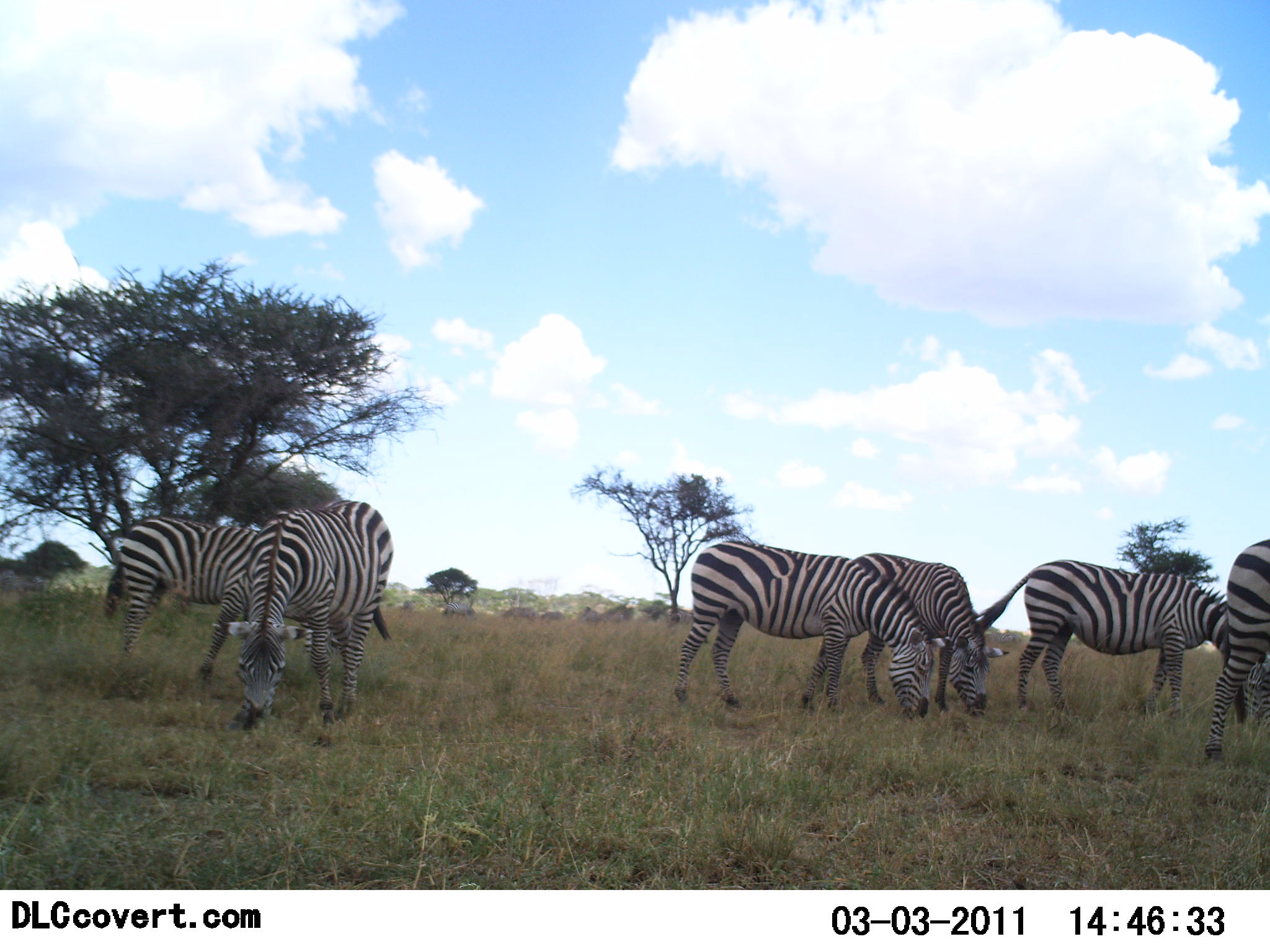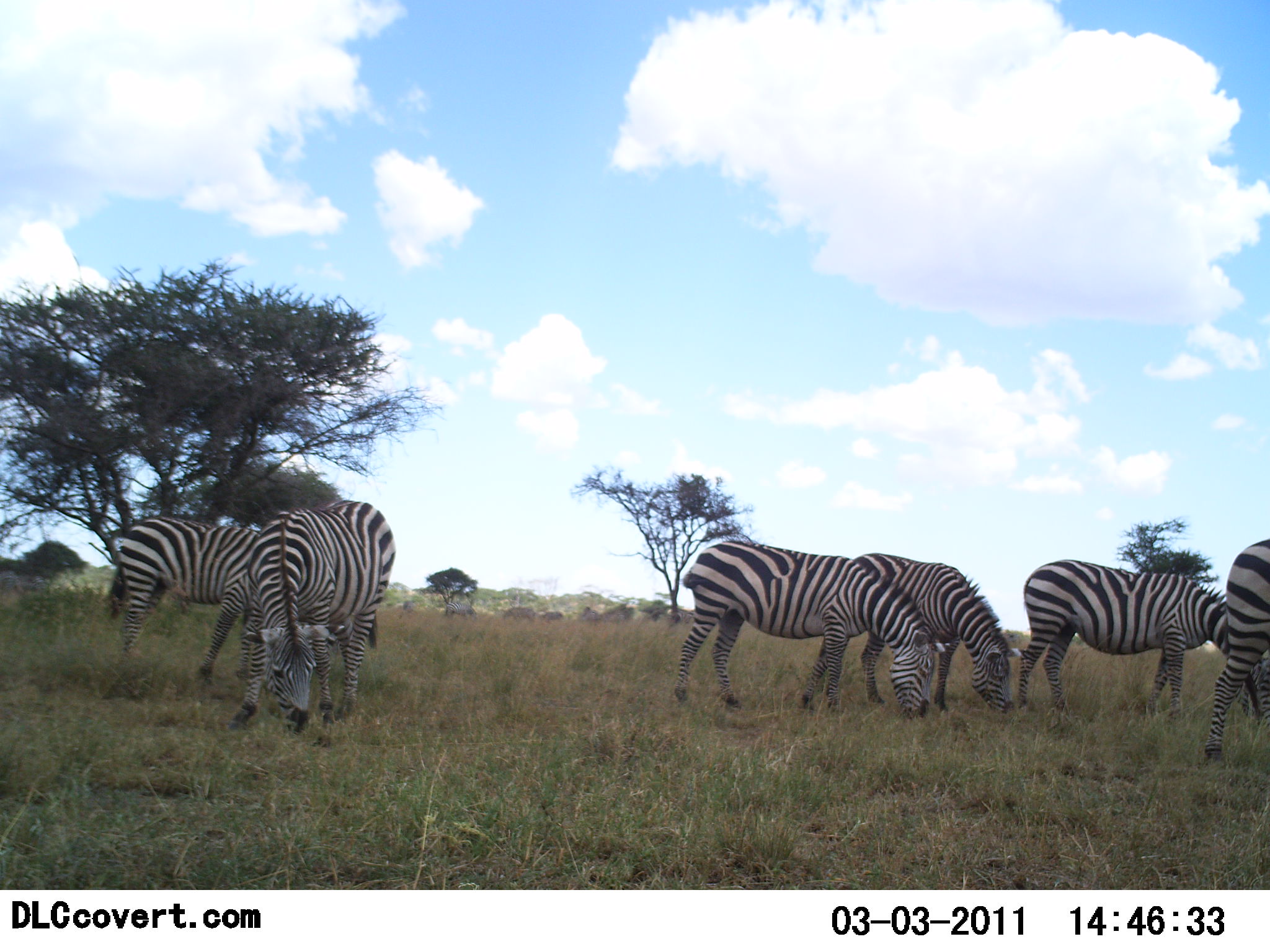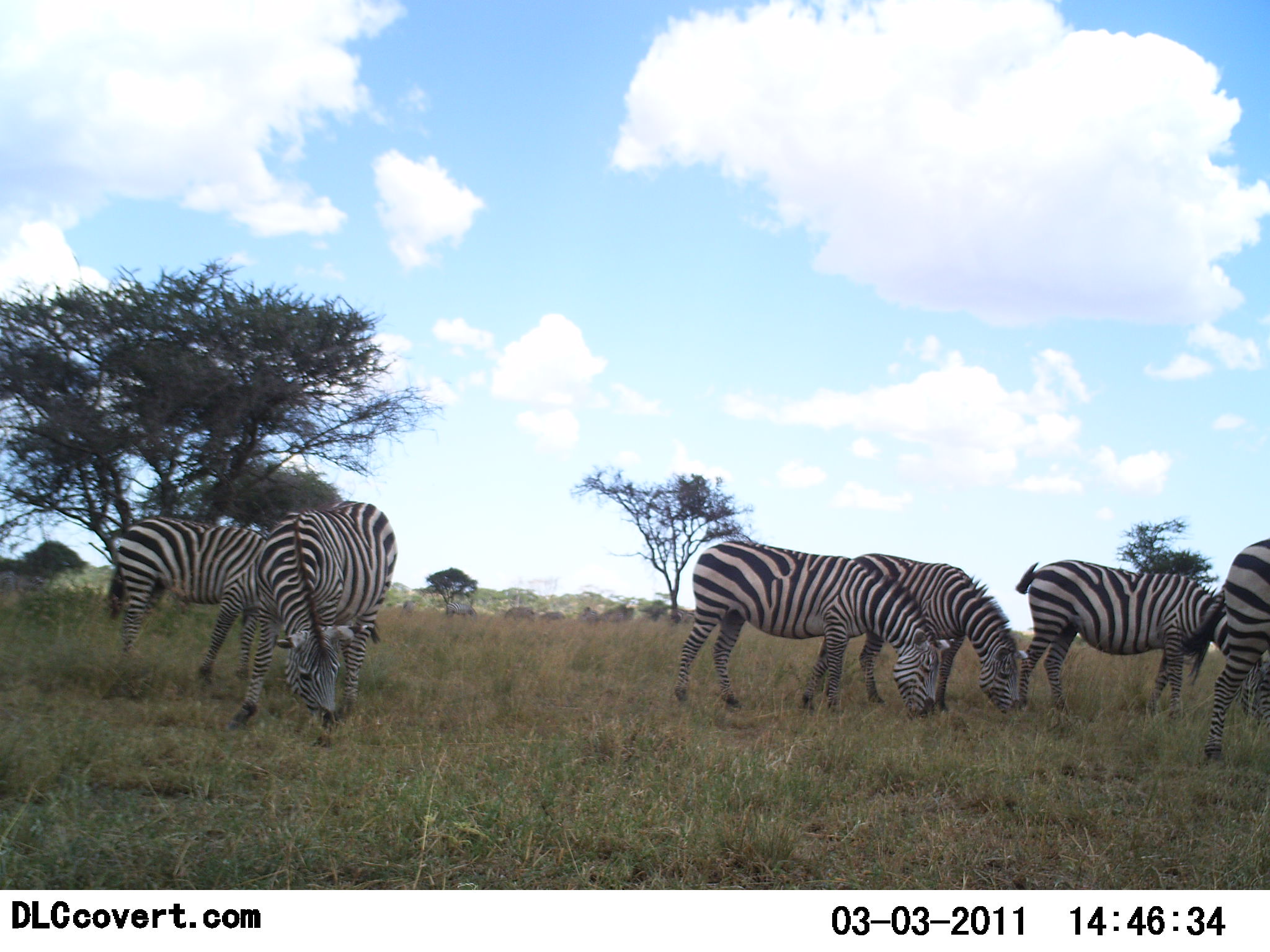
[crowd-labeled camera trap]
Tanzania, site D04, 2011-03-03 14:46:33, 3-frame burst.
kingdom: Animalia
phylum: Chordata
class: Mammalia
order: Perissodactyla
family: Equidae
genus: Equus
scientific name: Equus quagga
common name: plains zebra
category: zebra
Zebra (plains zebra) (Equus quagga), count 6. Behavior (volunteer vote fractions): standing 33%, resting 0%, moving 8%, interacting 0%. Young present (vote fraction): 0%. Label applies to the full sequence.